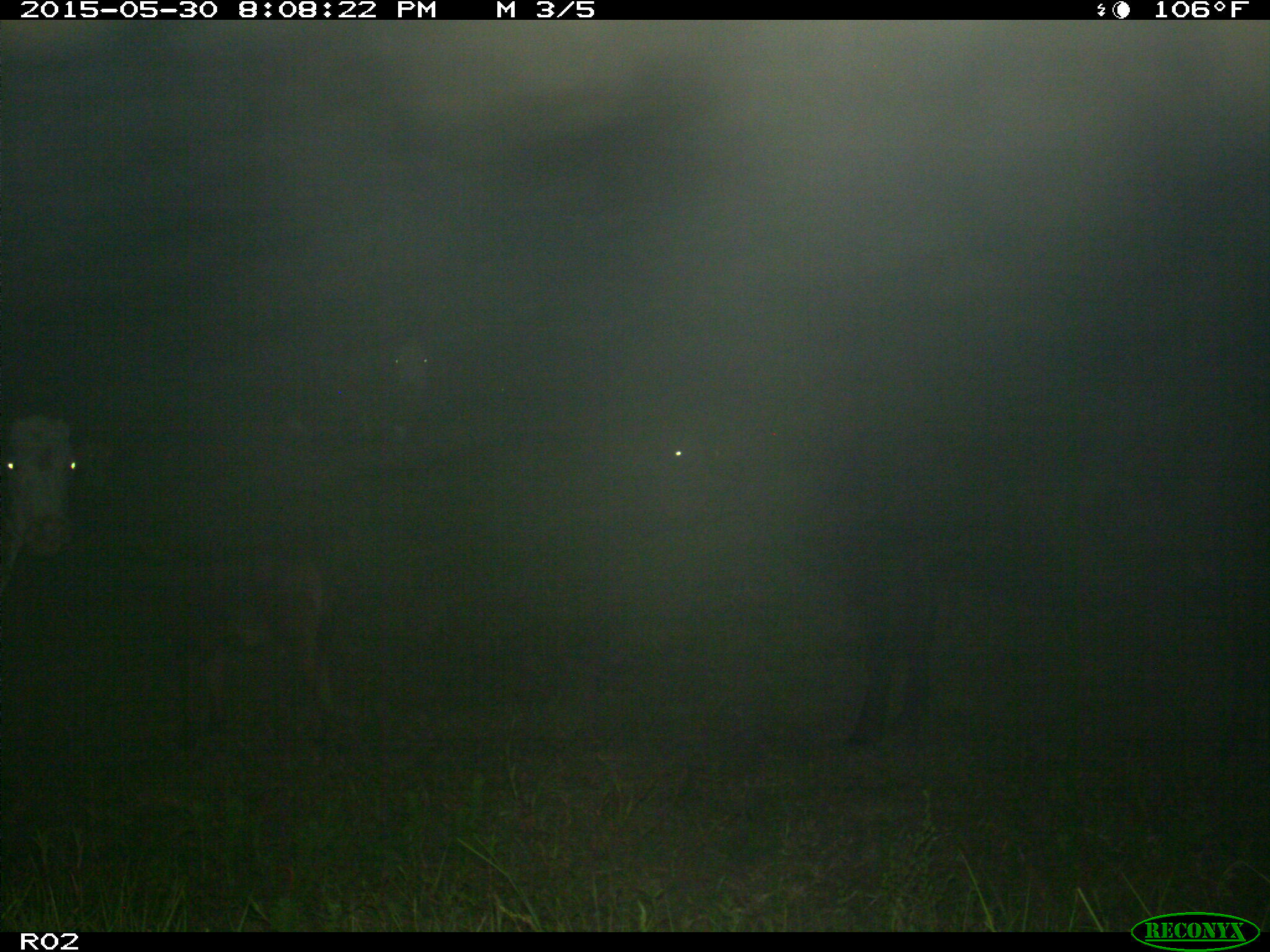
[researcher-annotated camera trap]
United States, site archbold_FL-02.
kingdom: Animalia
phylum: Chordata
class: Mammalia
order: Artiodactyla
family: Bovidae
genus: Bos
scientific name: Bos taurus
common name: domestic cow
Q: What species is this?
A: Bos taurus (domestic cow).